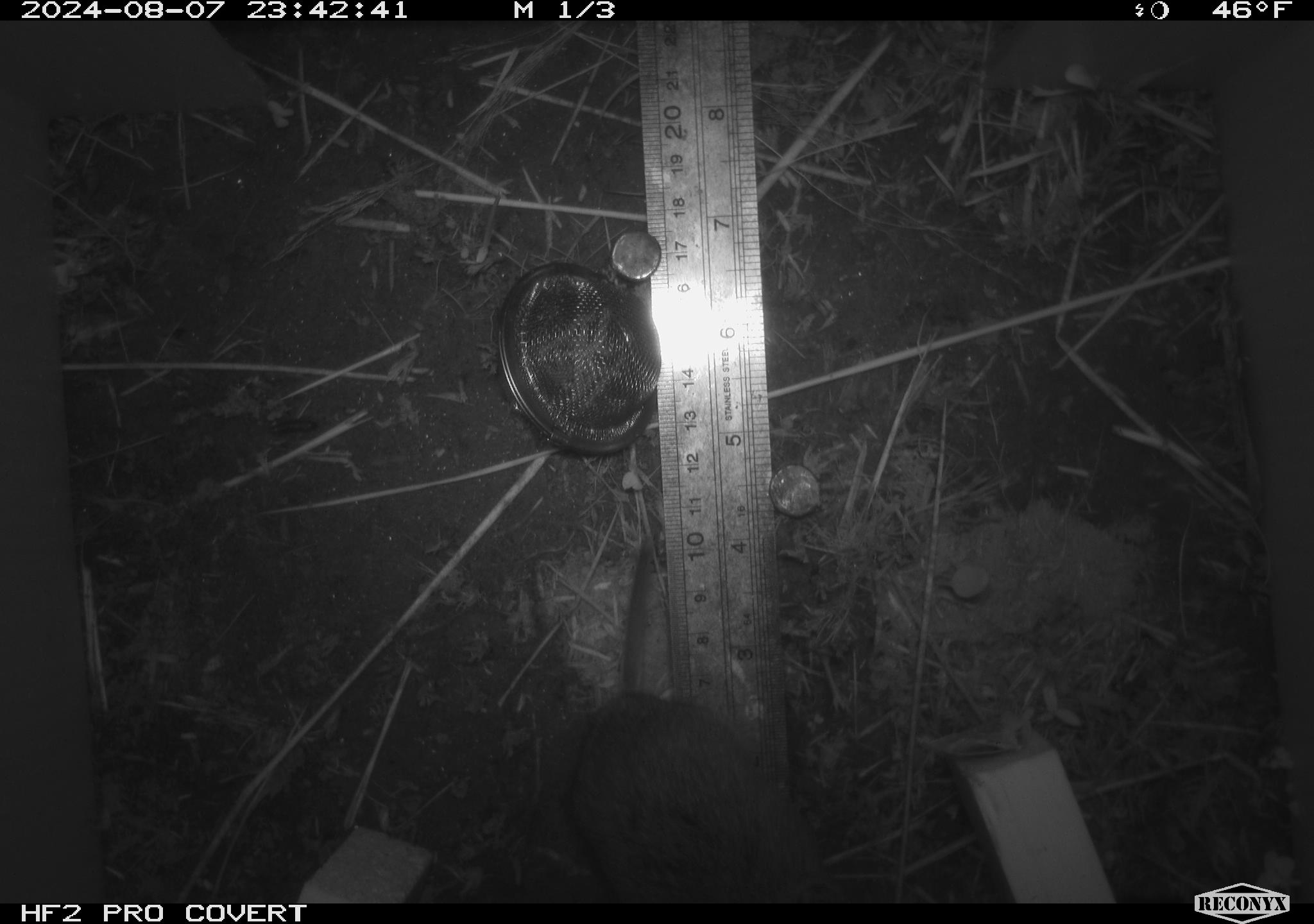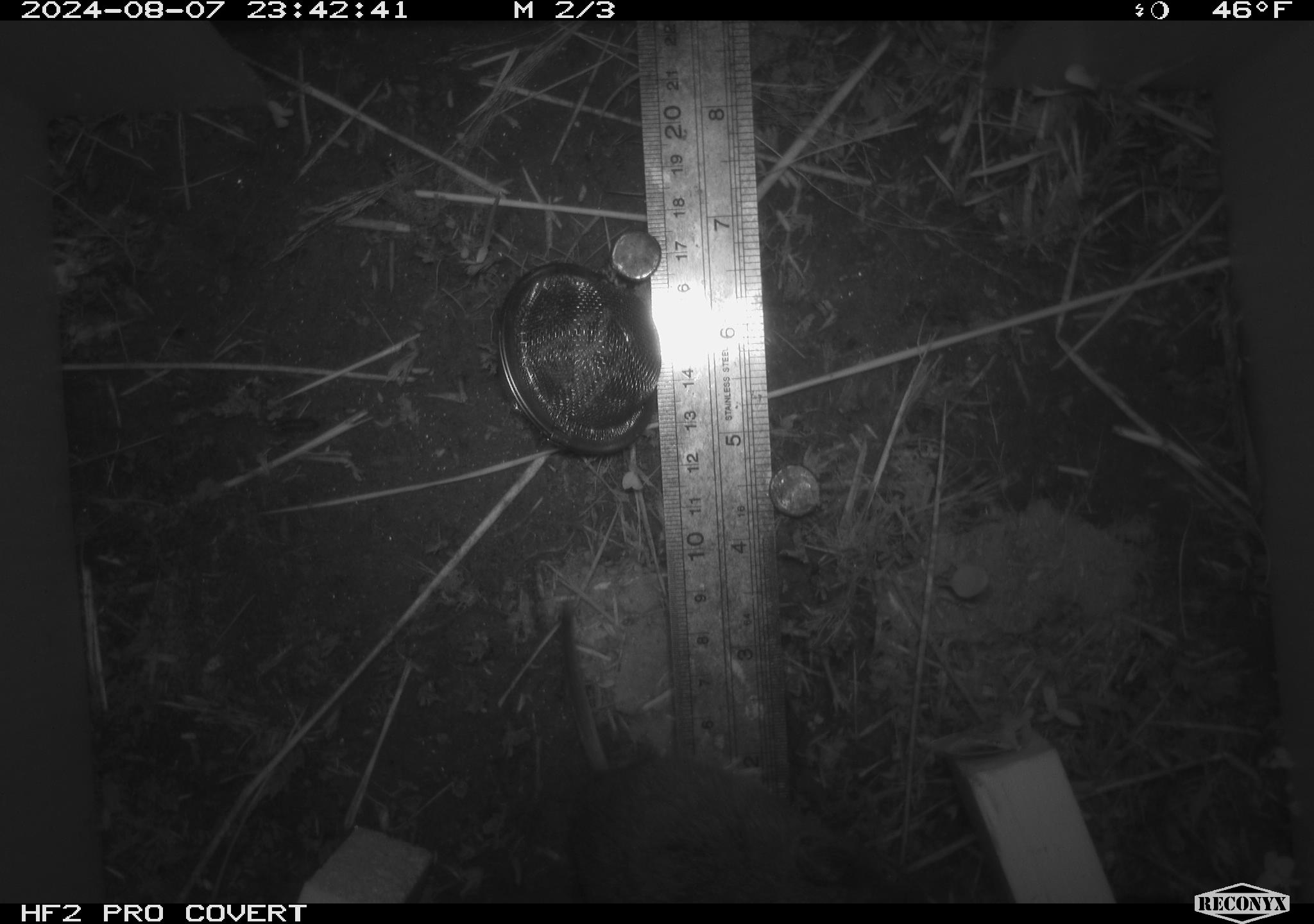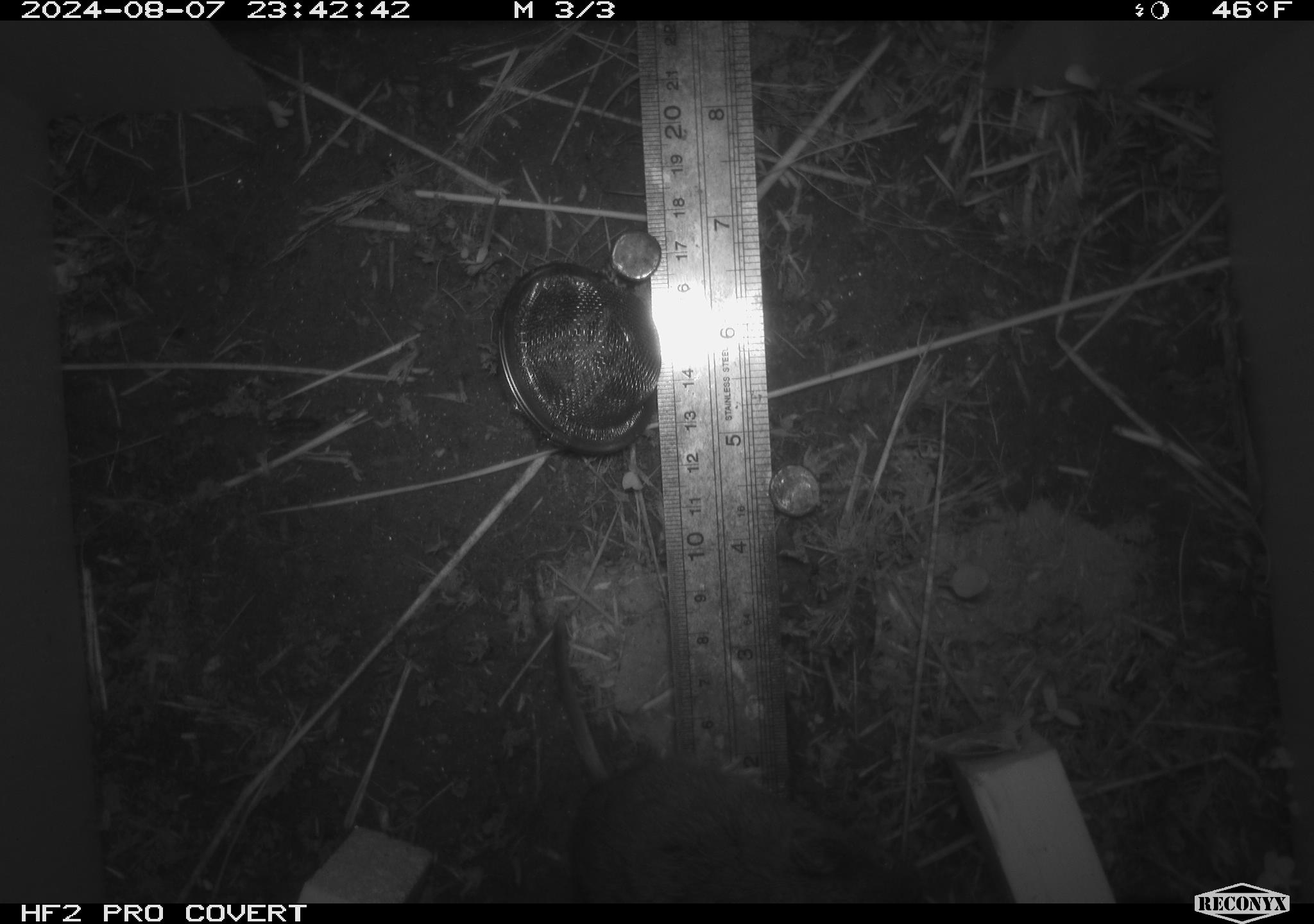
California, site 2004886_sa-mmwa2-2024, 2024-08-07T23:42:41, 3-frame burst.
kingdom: Animalia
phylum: Chordata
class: Mammalia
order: Rodentia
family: Cricetidae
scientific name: Arvicolinae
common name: voles, lemmings, and muskrats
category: arvicolinae subfamily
Arvicolinae subfamily (voles, lemmings, and muskrats) (Arvicolinae).